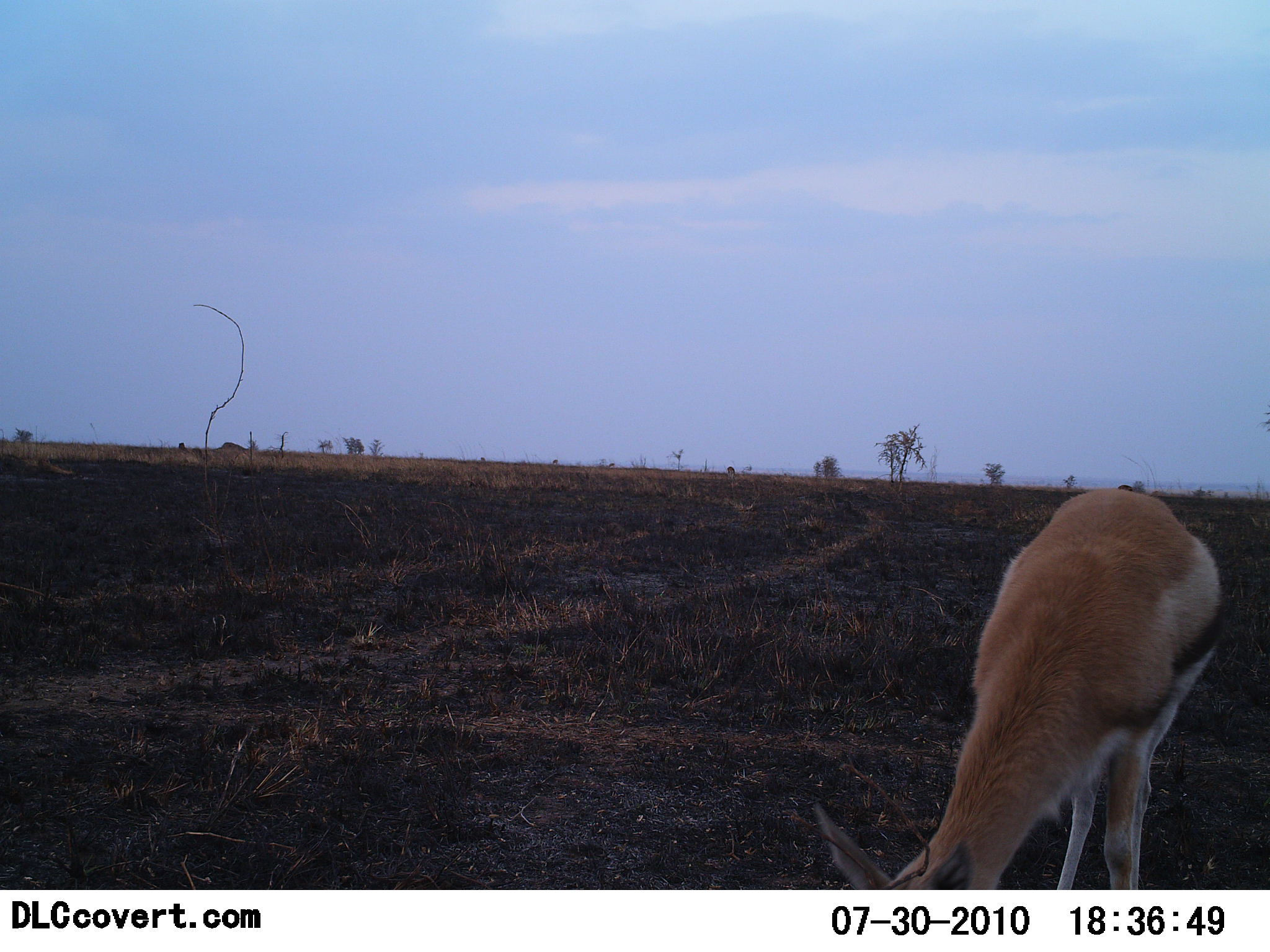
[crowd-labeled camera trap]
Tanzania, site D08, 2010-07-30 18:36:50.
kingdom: Animalia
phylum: Chordata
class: Mammalia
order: Artiodactyla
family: Bovidae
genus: Eudorcas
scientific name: Eudorcas thomsonii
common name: thomson's gazelle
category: gazellethomsons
Gazellethomsons (thomson's gazelle) (Eudorcas thomsonii), count 1. Behavior (volunteer vote fractions): standing 36%, resting 0%, moving 0%, interacting 0%. Young present (vote fraction): 0%. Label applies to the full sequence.